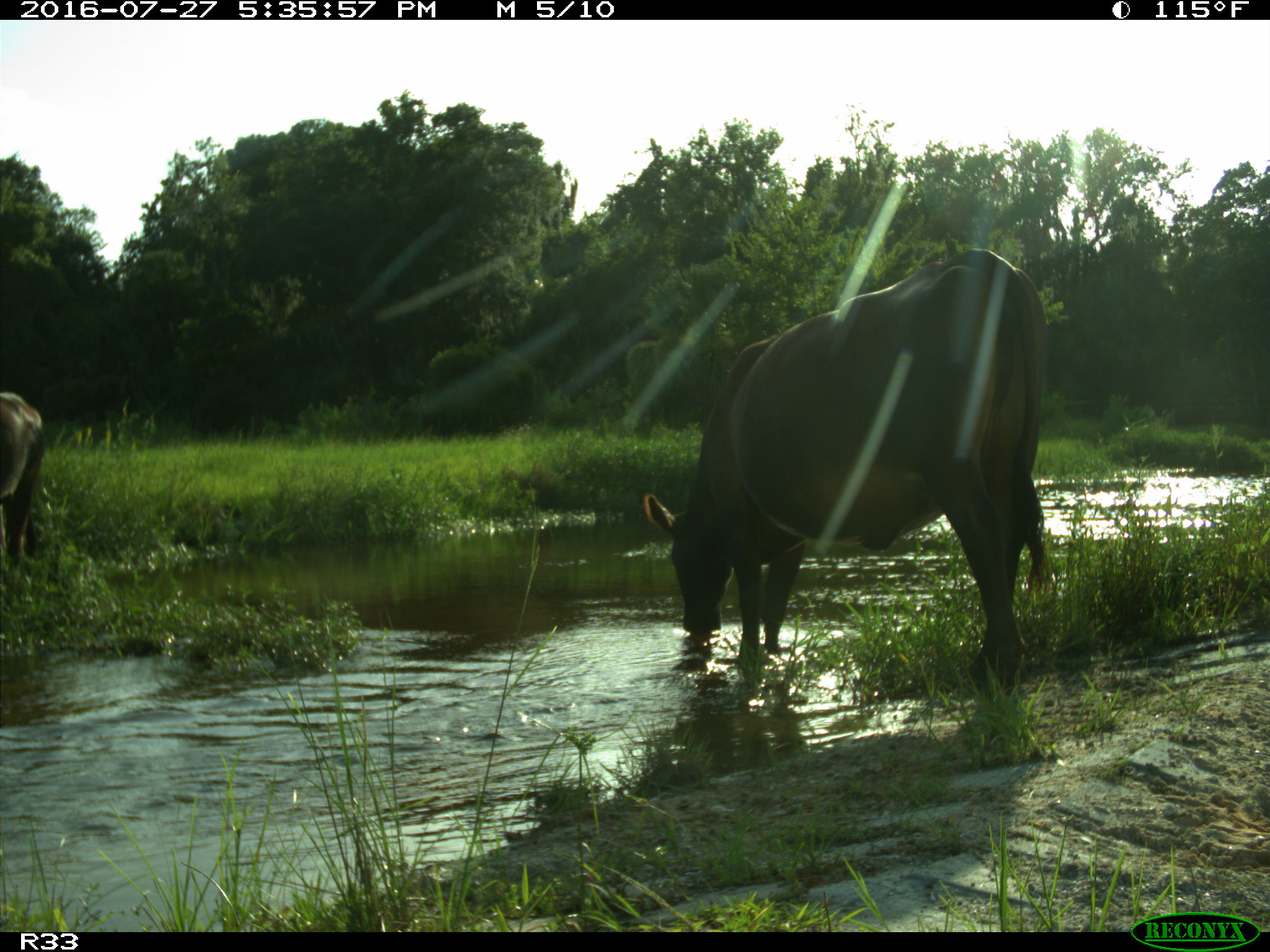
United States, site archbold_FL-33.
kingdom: Animalia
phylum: Chordata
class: Mammalia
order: Artiodactyla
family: Bovidae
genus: Bos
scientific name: Bos taurus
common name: domestic cow